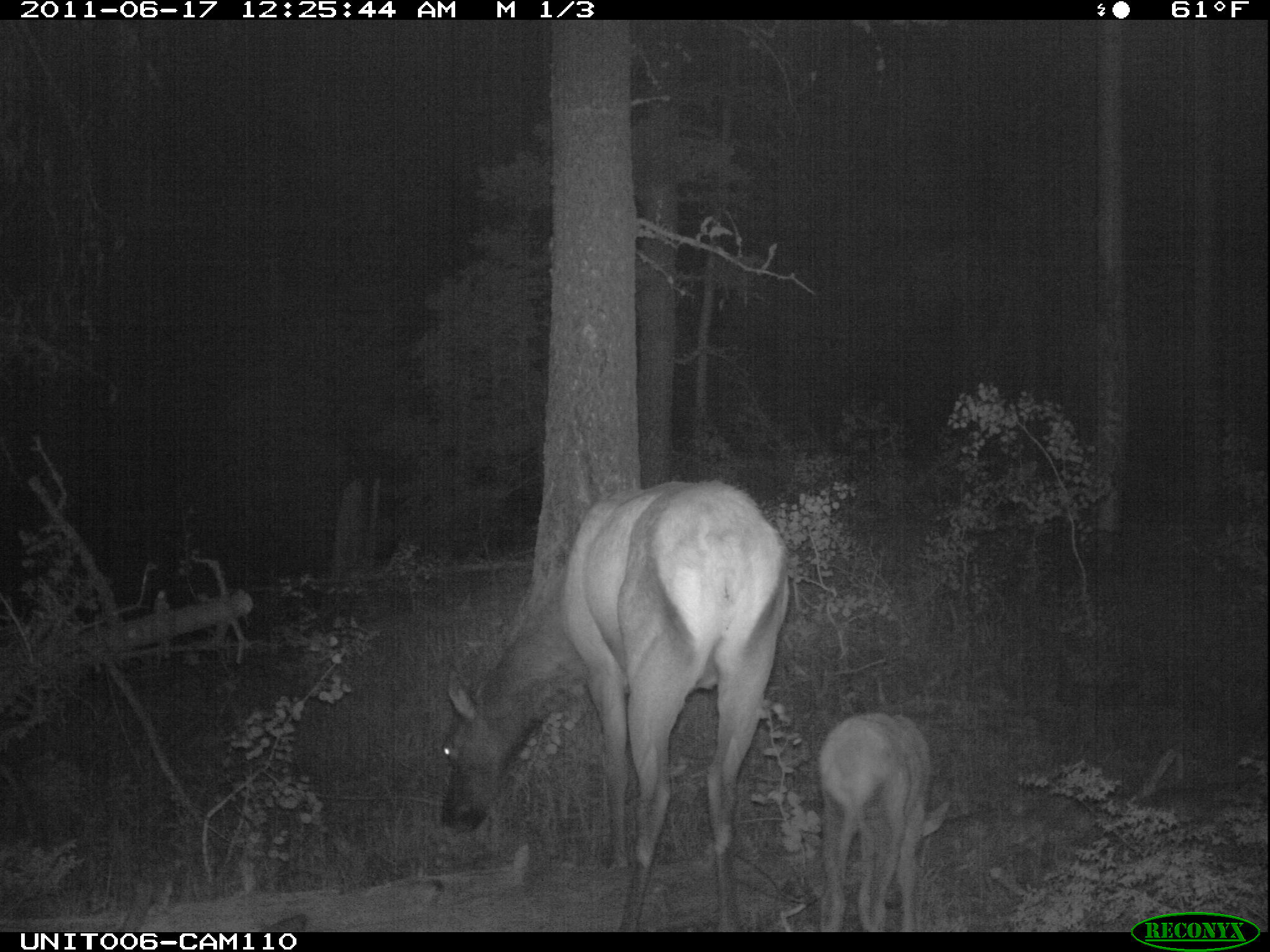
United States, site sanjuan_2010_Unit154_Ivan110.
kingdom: Animalia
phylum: Chordata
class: Mammalia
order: Artiodactyla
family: Cervidae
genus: Cervus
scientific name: Cervus elaphus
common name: red deer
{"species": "Cervus elaphus (red deer)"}